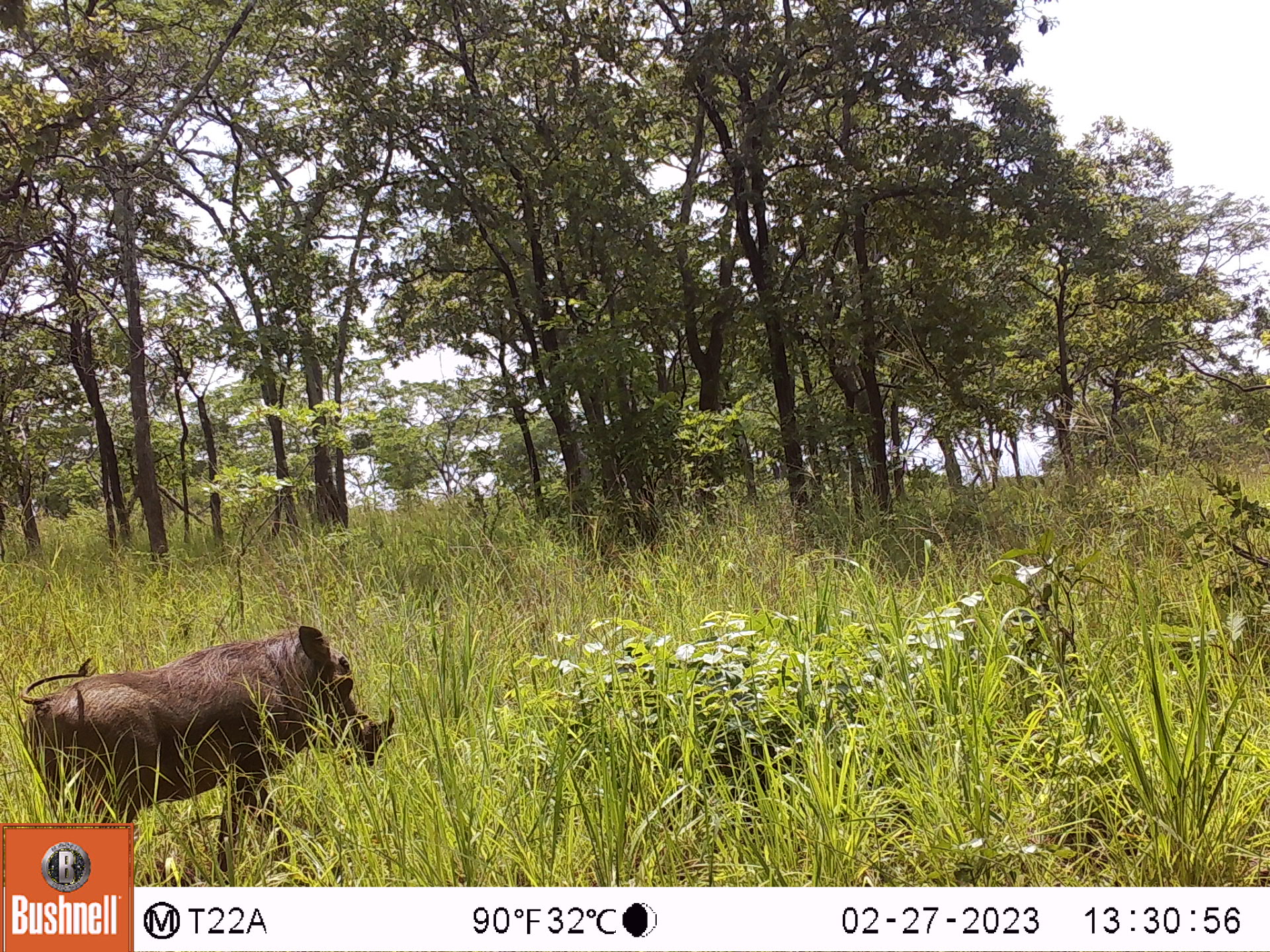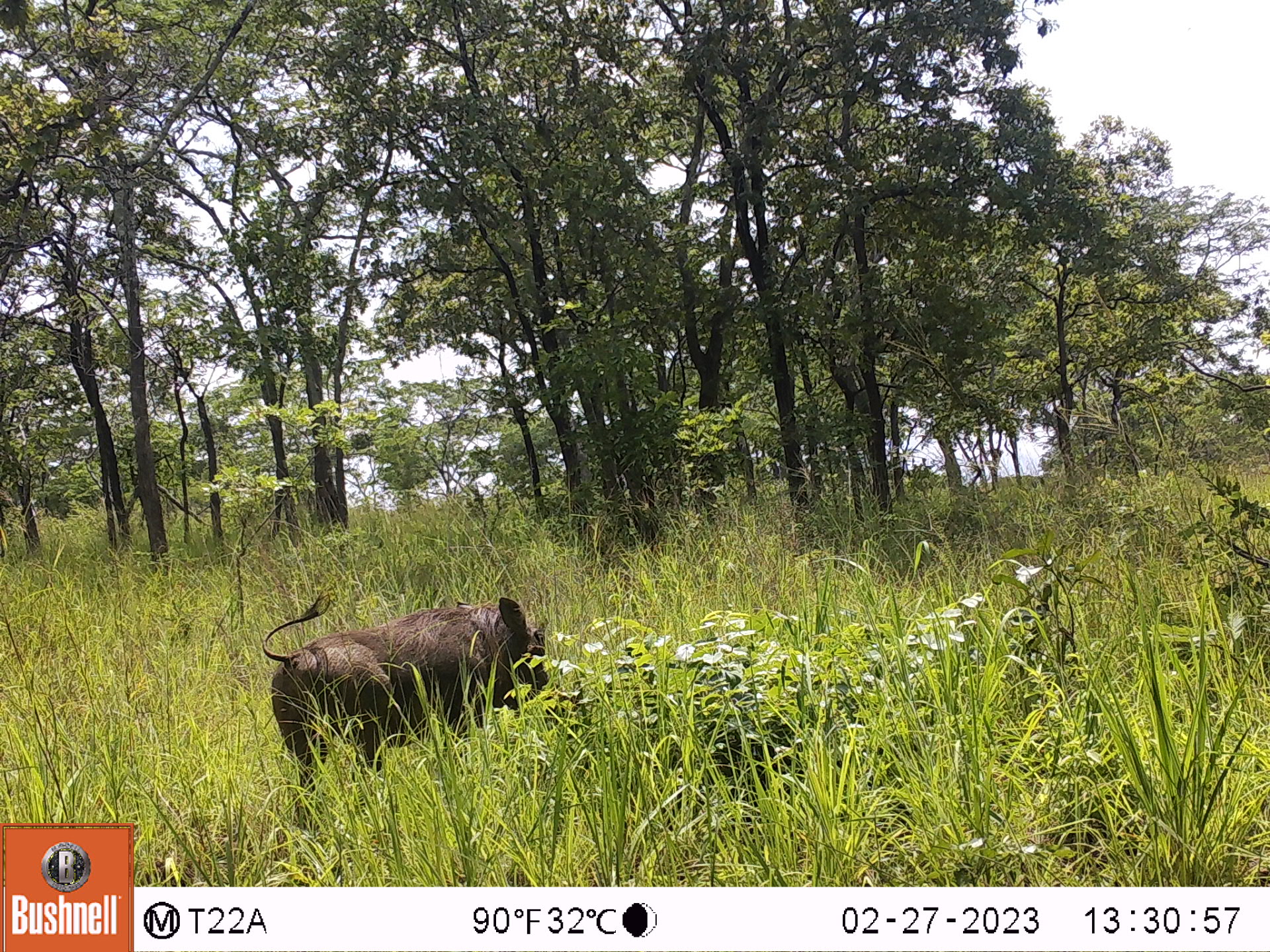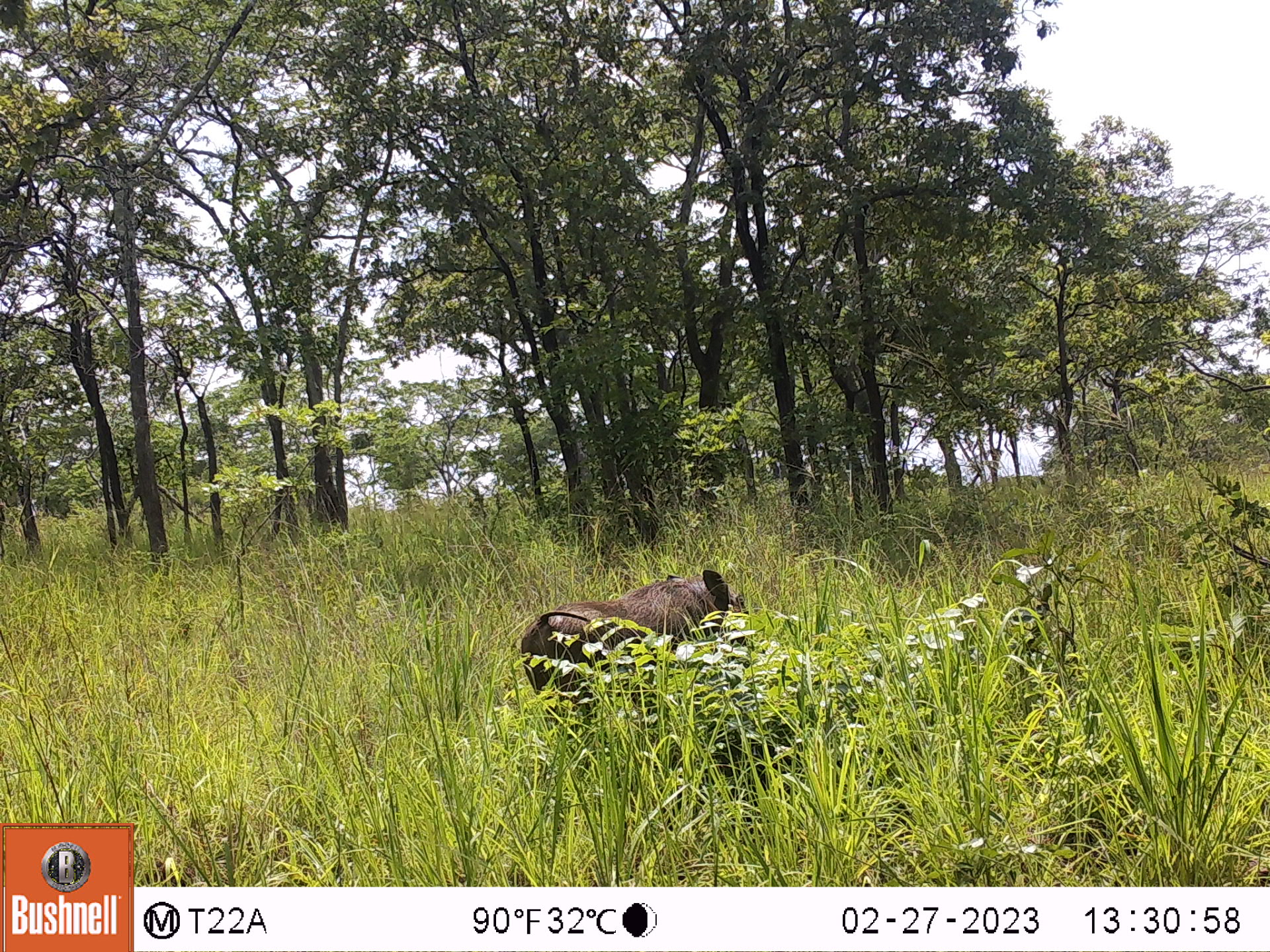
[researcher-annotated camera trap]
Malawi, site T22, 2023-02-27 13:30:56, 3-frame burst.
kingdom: Animalia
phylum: Chordata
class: Mammalia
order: Artiodactyla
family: Suidae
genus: Phacochoerus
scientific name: Phacochoerus africanus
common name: common warthog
Common warthog (Phacochoerus africanus), count 1.